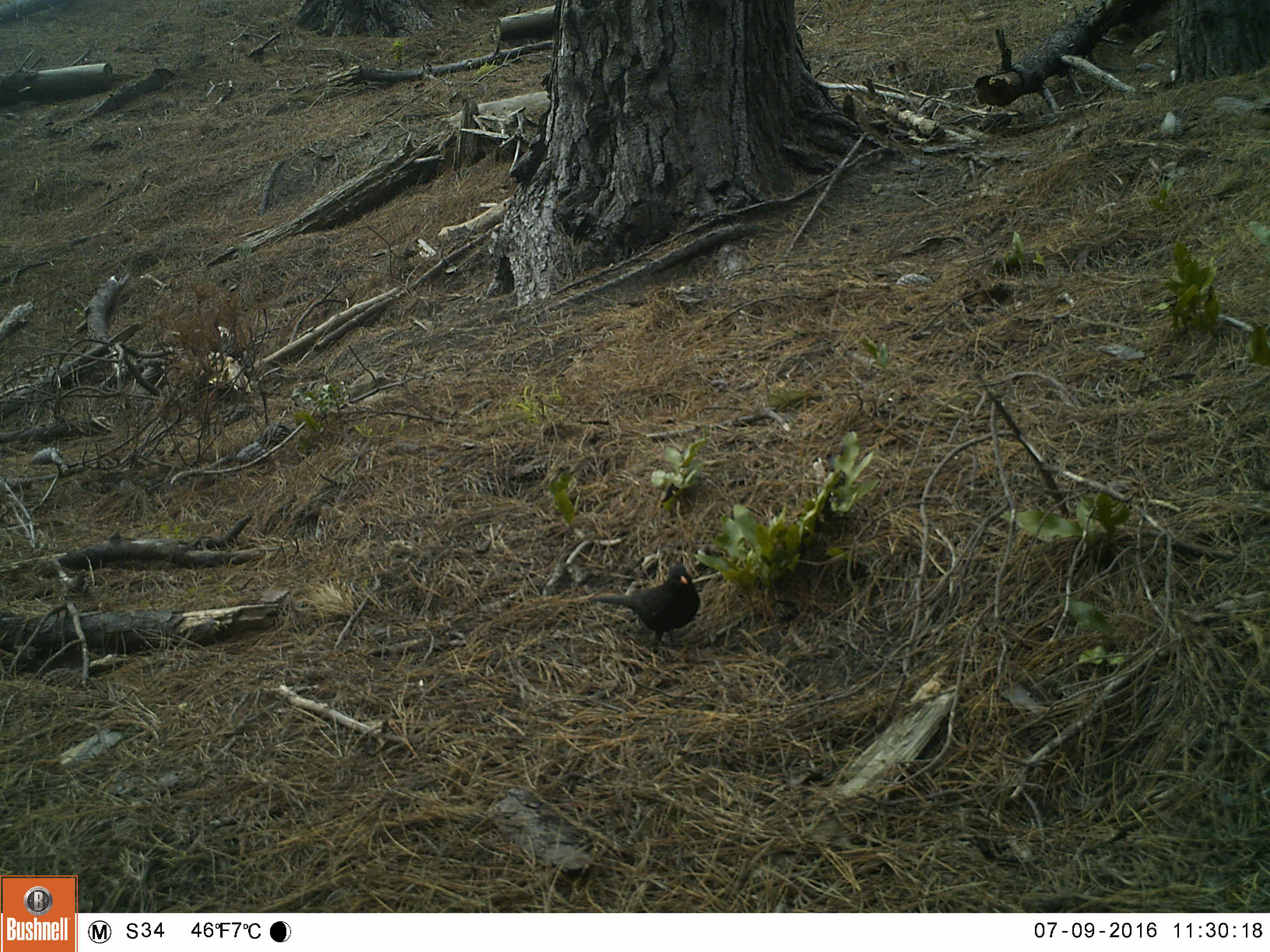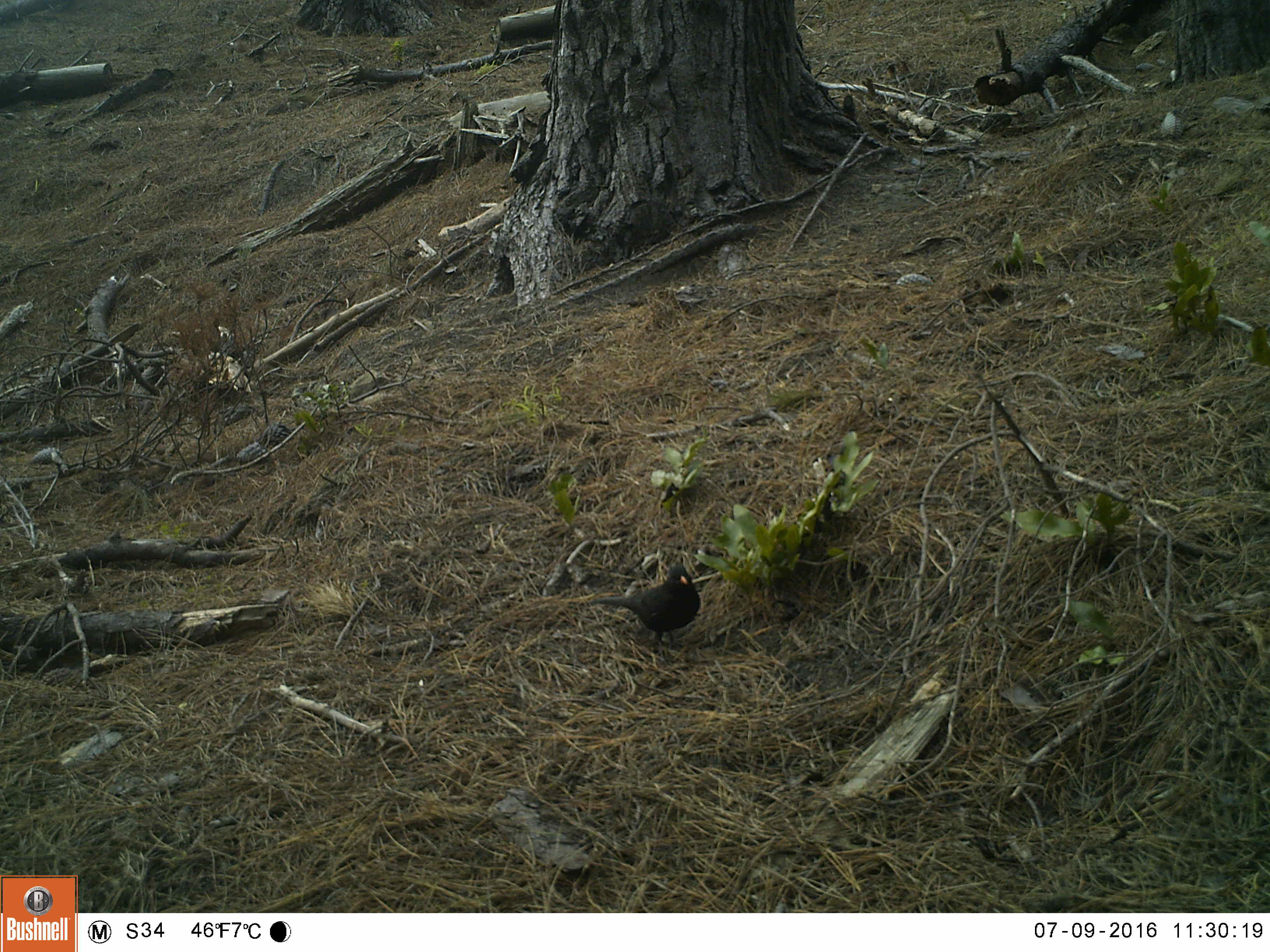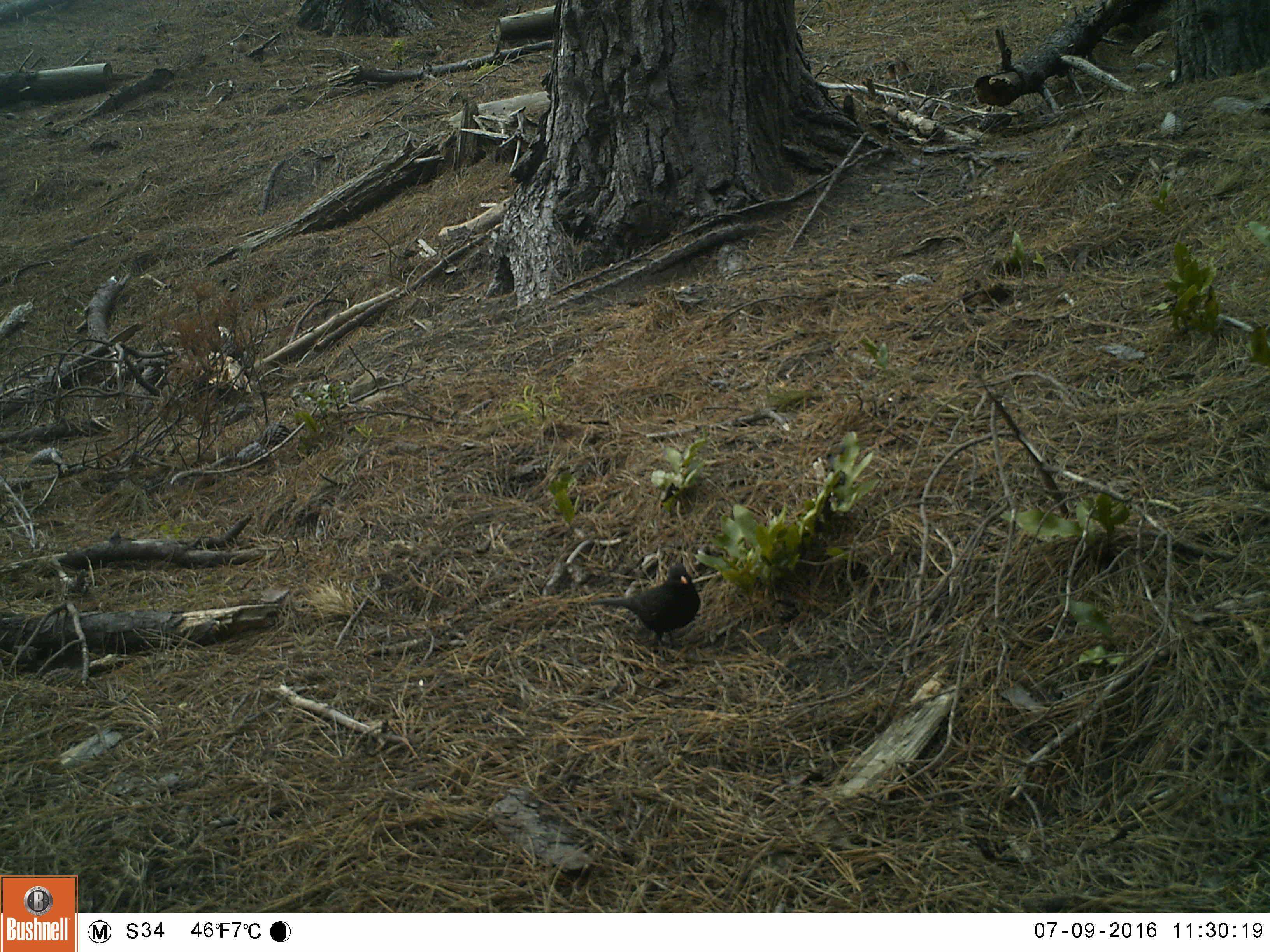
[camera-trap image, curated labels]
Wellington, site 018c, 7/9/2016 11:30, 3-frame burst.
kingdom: Animalia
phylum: Chordata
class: Aves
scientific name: Aves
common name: bird